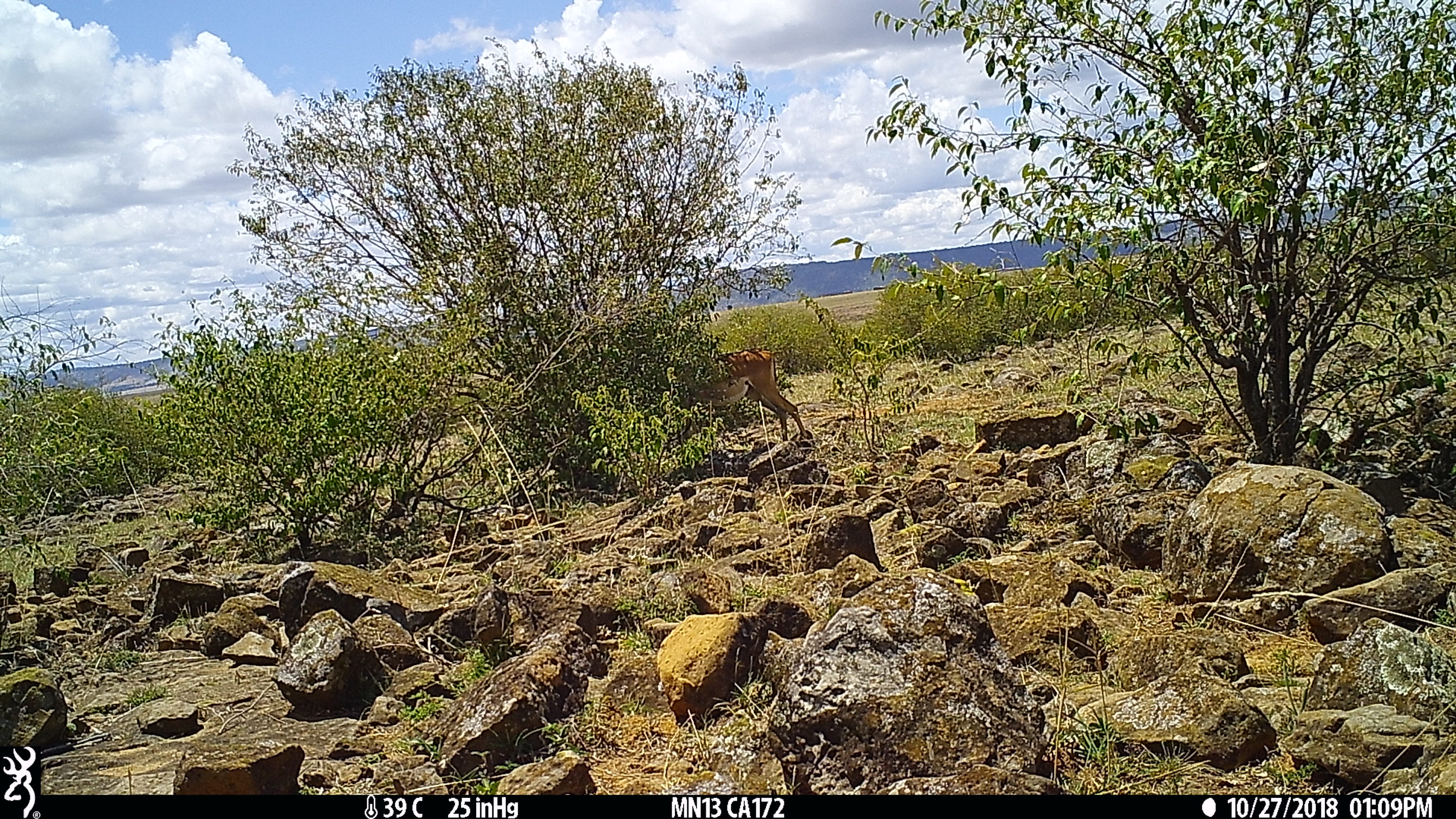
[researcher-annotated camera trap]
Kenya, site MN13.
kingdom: Animalia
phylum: Chordata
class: Mammalia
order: Artiodactyla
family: Bovidae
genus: Aepyceros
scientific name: Aepyceros melampus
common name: impala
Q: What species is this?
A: Impala (Aepyceros melampus).